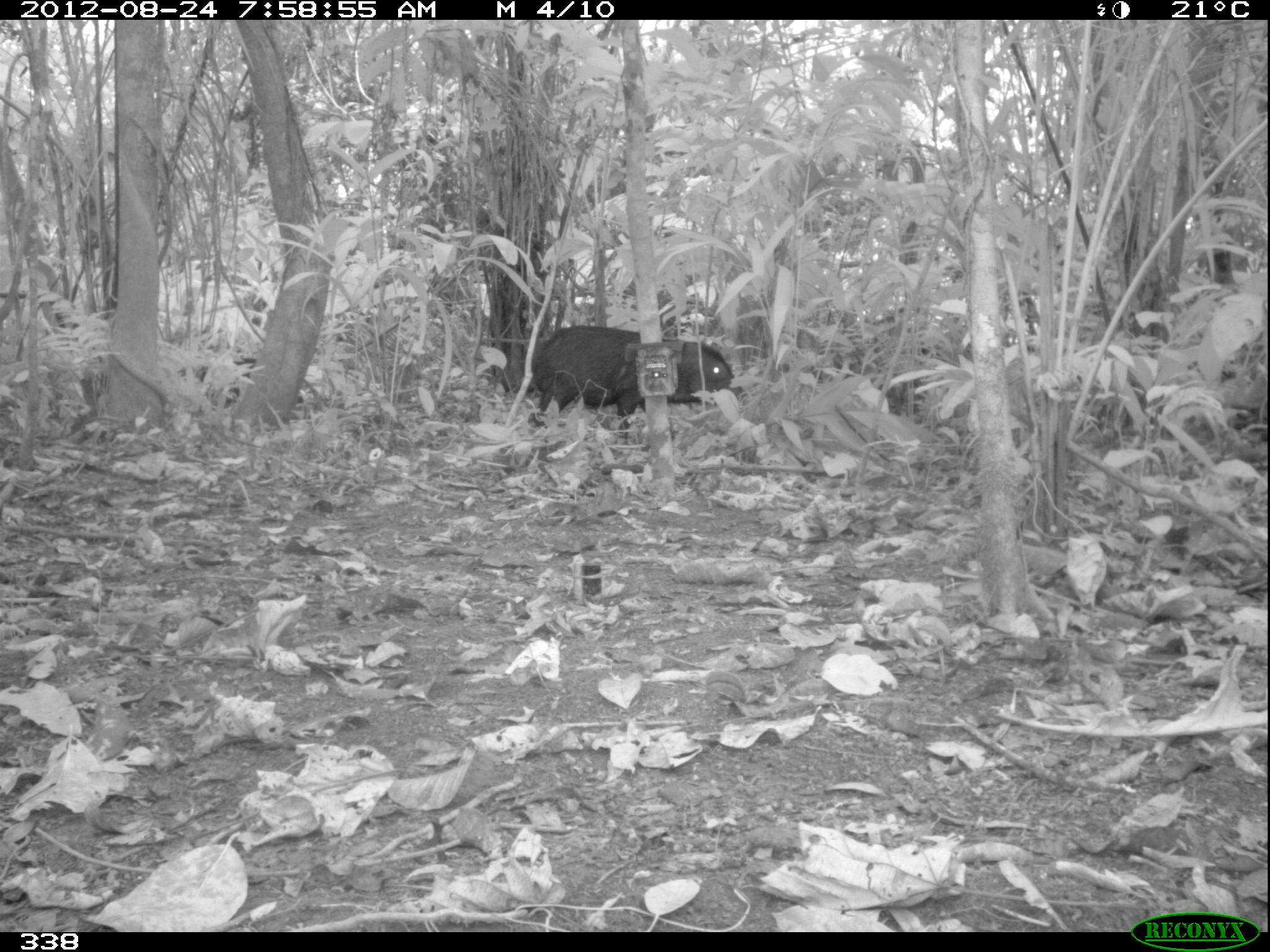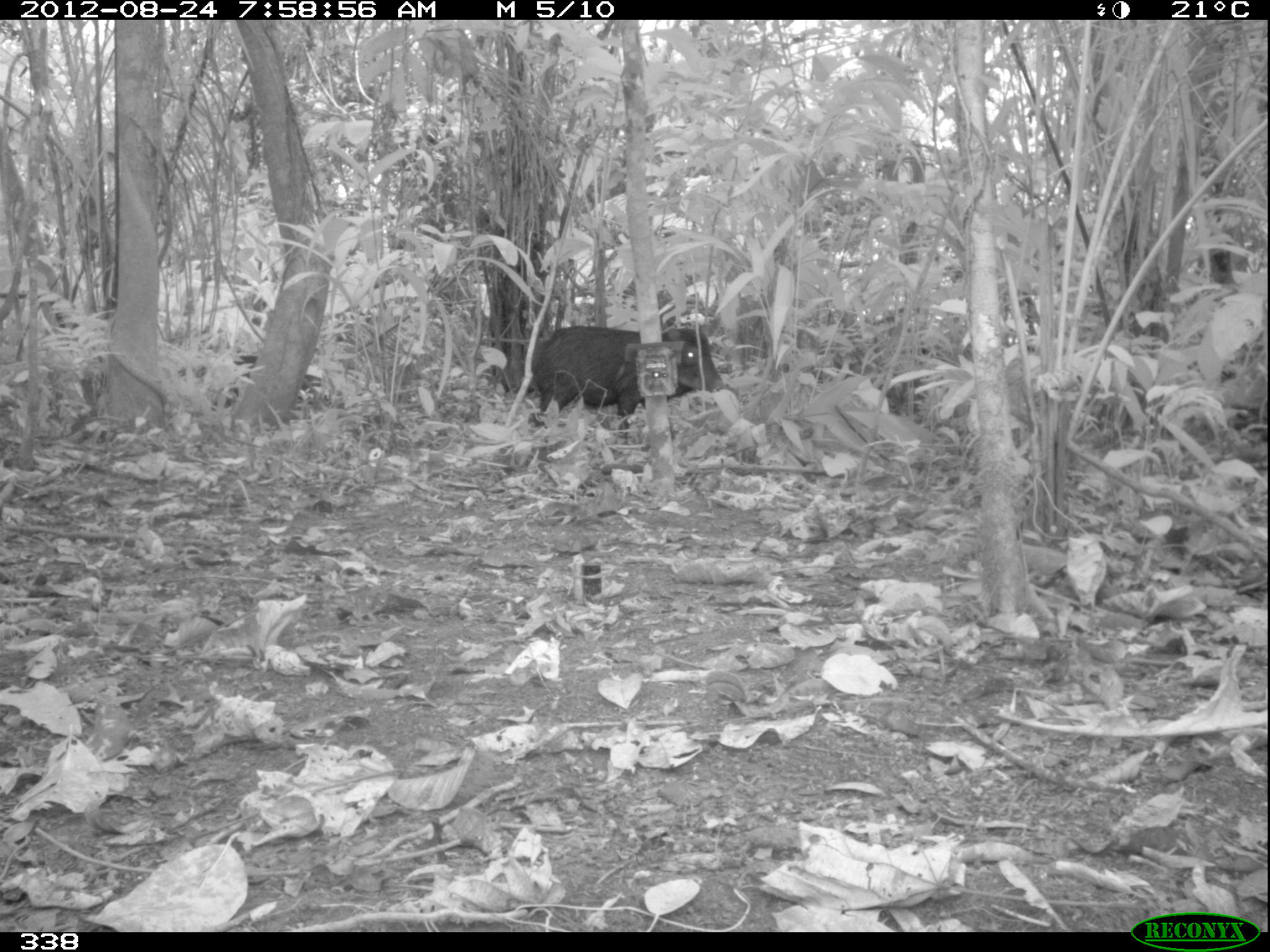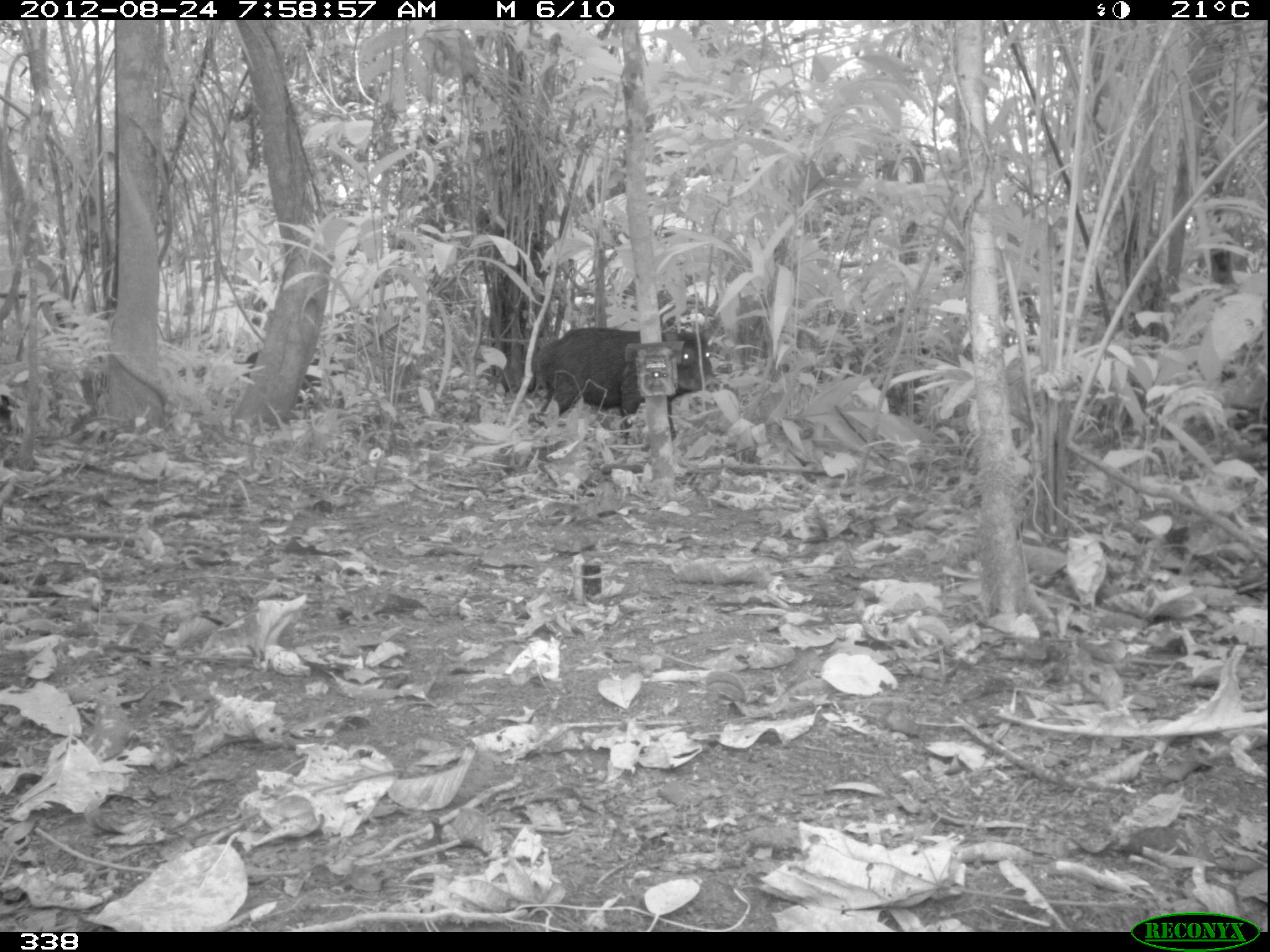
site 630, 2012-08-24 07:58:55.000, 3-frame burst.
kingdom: Animalia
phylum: Chordata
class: Mammalia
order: Artiodactyla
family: Tayassuidae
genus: Tayassu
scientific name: Tayassu pecari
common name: white-lipped peccary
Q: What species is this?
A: Tayassu pecari (white-lipped peccary).